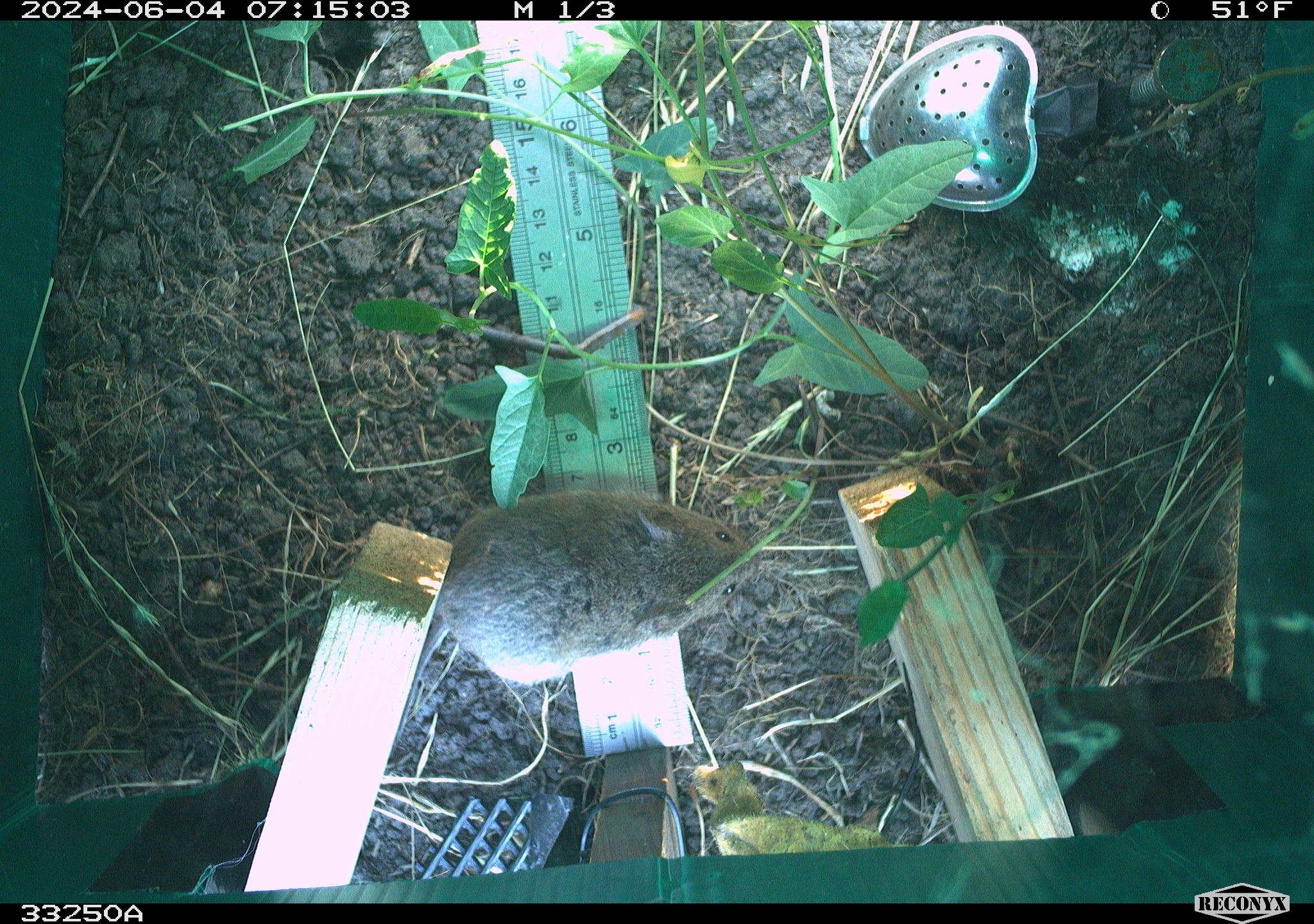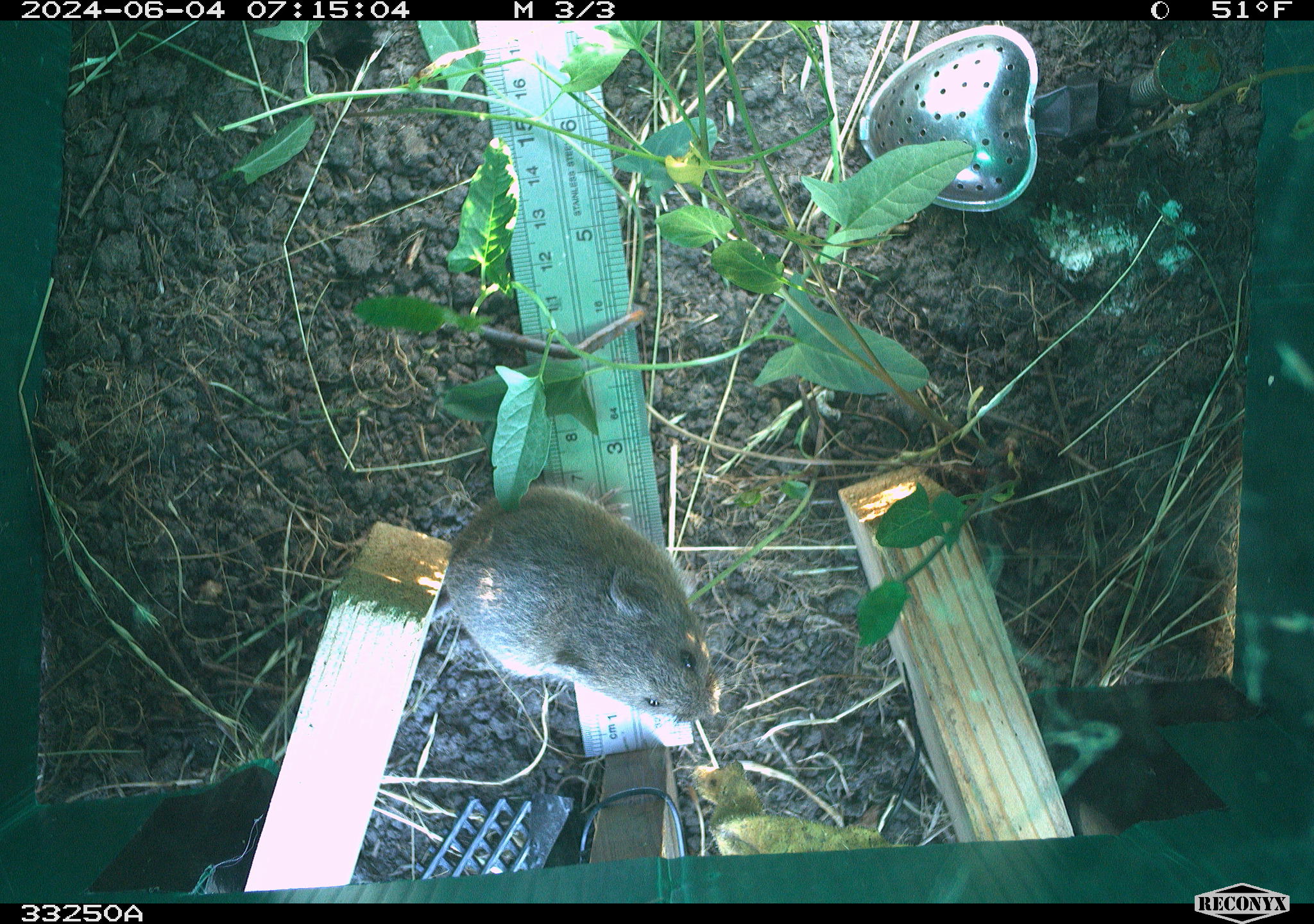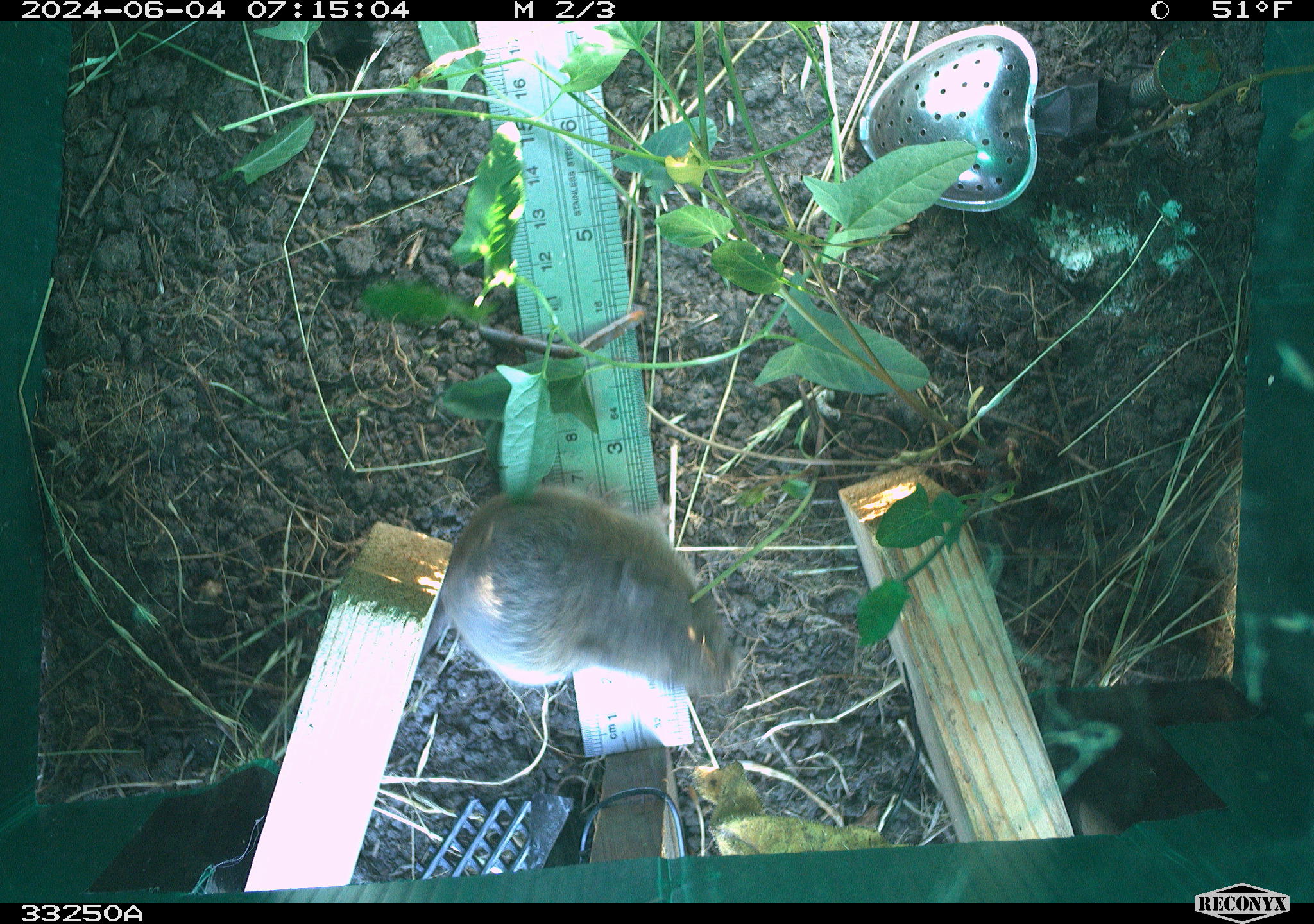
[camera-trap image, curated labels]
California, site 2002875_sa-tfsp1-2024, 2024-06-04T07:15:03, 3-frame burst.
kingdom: Animalia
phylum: Chordata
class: Mammalia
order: Rodentia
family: Cricetidae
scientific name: Arvicolinae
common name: voles, lemmings, and muskrats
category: arvicolinae subfamily